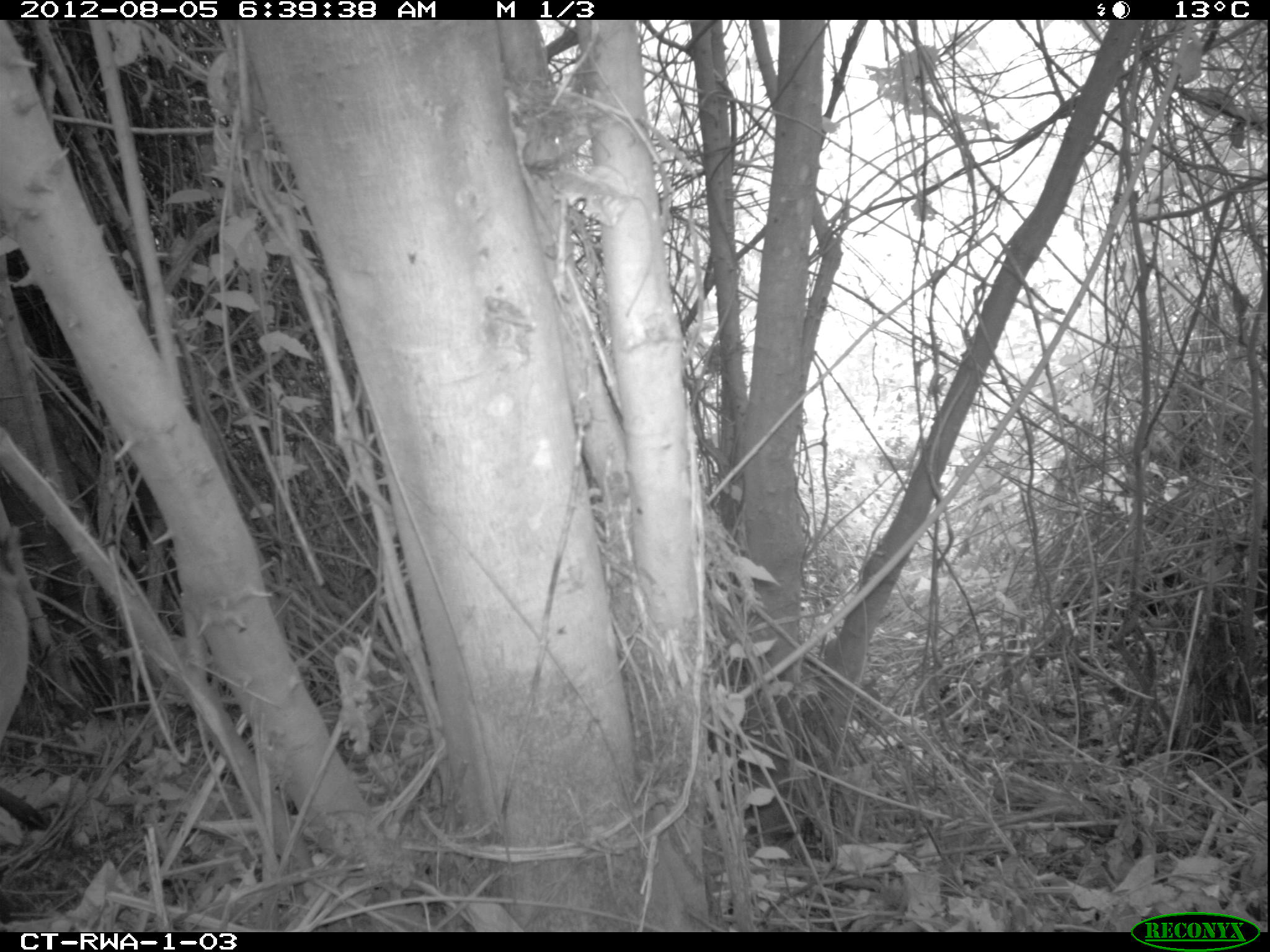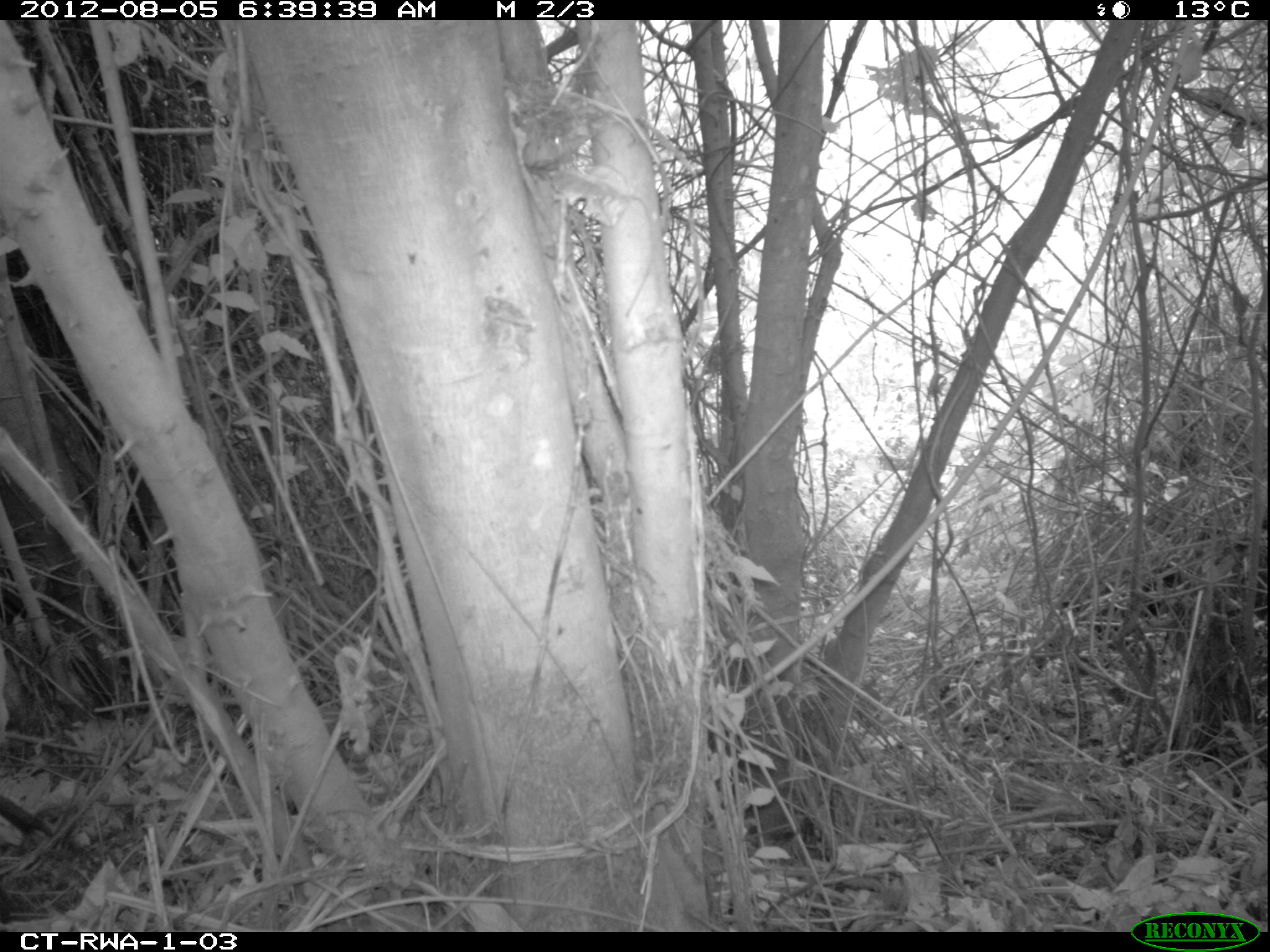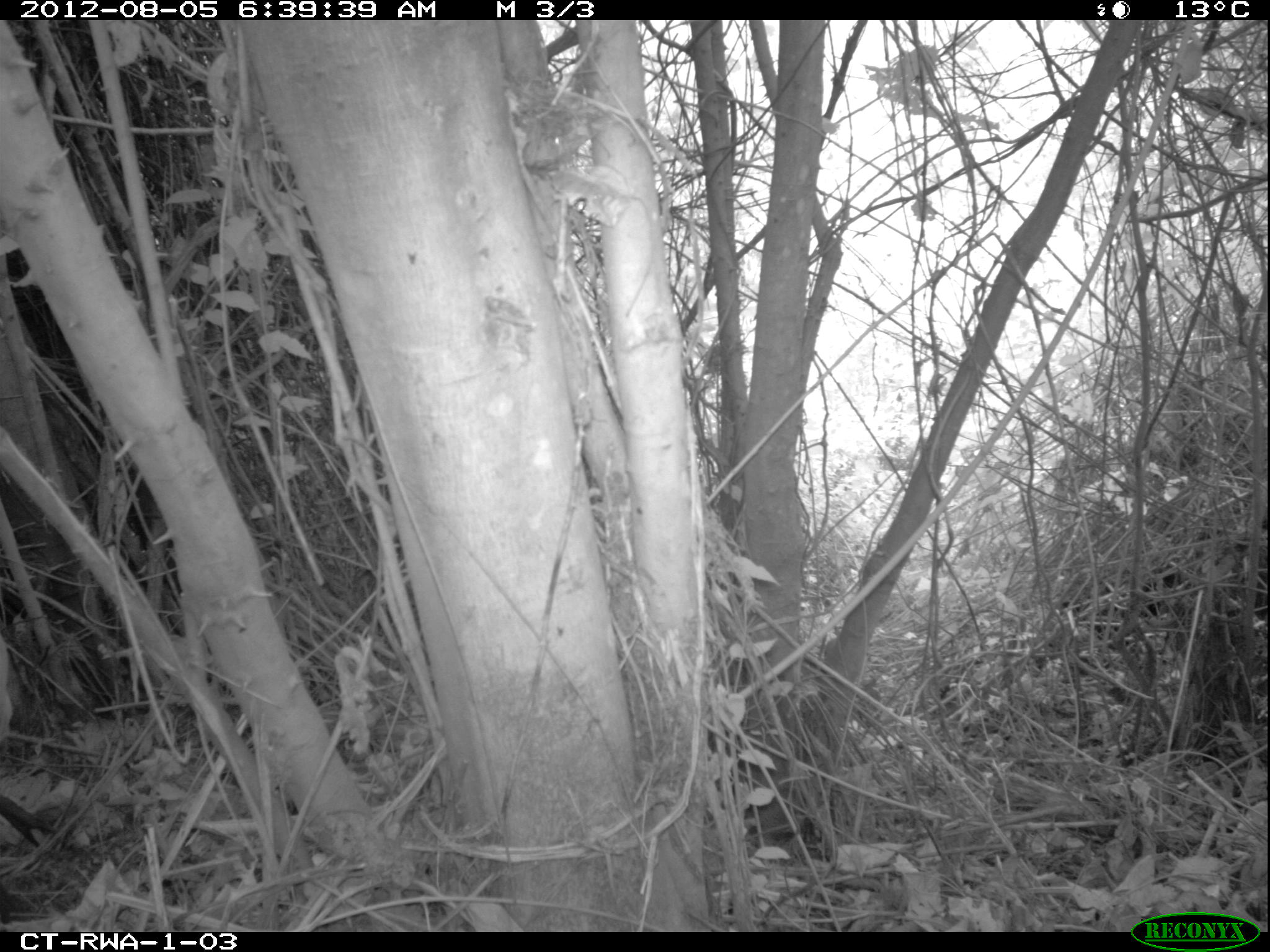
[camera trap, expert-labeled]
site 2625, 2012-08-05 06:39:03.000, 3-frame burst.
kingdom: Animalia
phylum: Chordata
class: Mammalia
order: Artiodactyla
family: Bovidae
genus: Cephalophus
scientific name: Cephalophus nigrifrons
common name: black-fronted duiker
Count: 1.